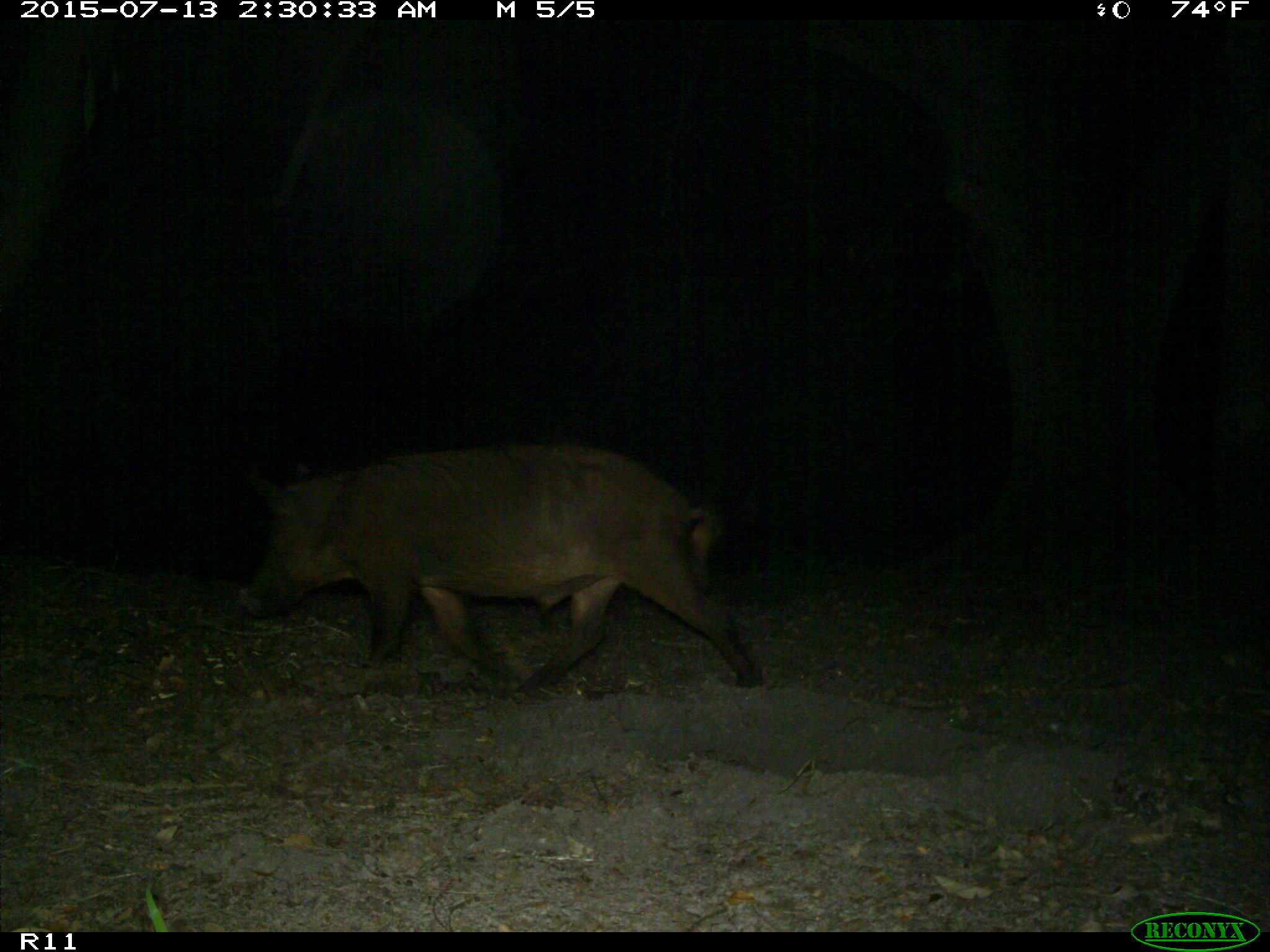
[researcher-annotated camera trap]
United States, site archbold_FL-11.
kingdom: Animalia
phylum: Chordata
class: Mammalia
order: Artiodactyla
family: Suidae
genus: Sus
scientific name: Sus scrofa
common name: wild boar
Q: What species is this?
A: Sus scrofa (wild boar).